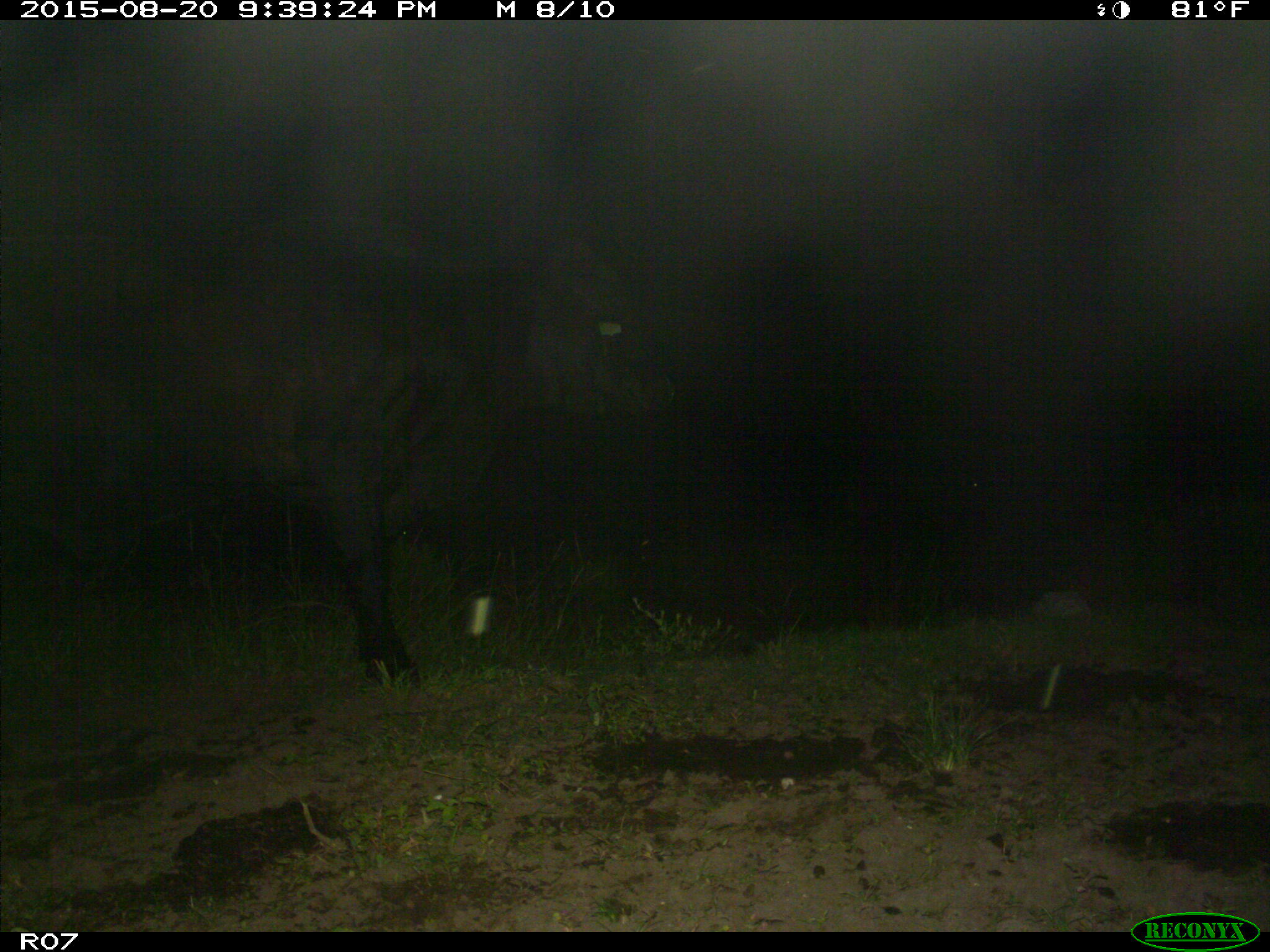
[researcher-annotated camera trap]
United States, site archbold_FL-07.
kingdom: Animalia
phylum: Chordata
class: Mammalia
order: Artiodactyla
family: Bovidae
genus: Bos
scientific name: Bos taurus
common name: domestic cow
Bos taurus (domestic cow).